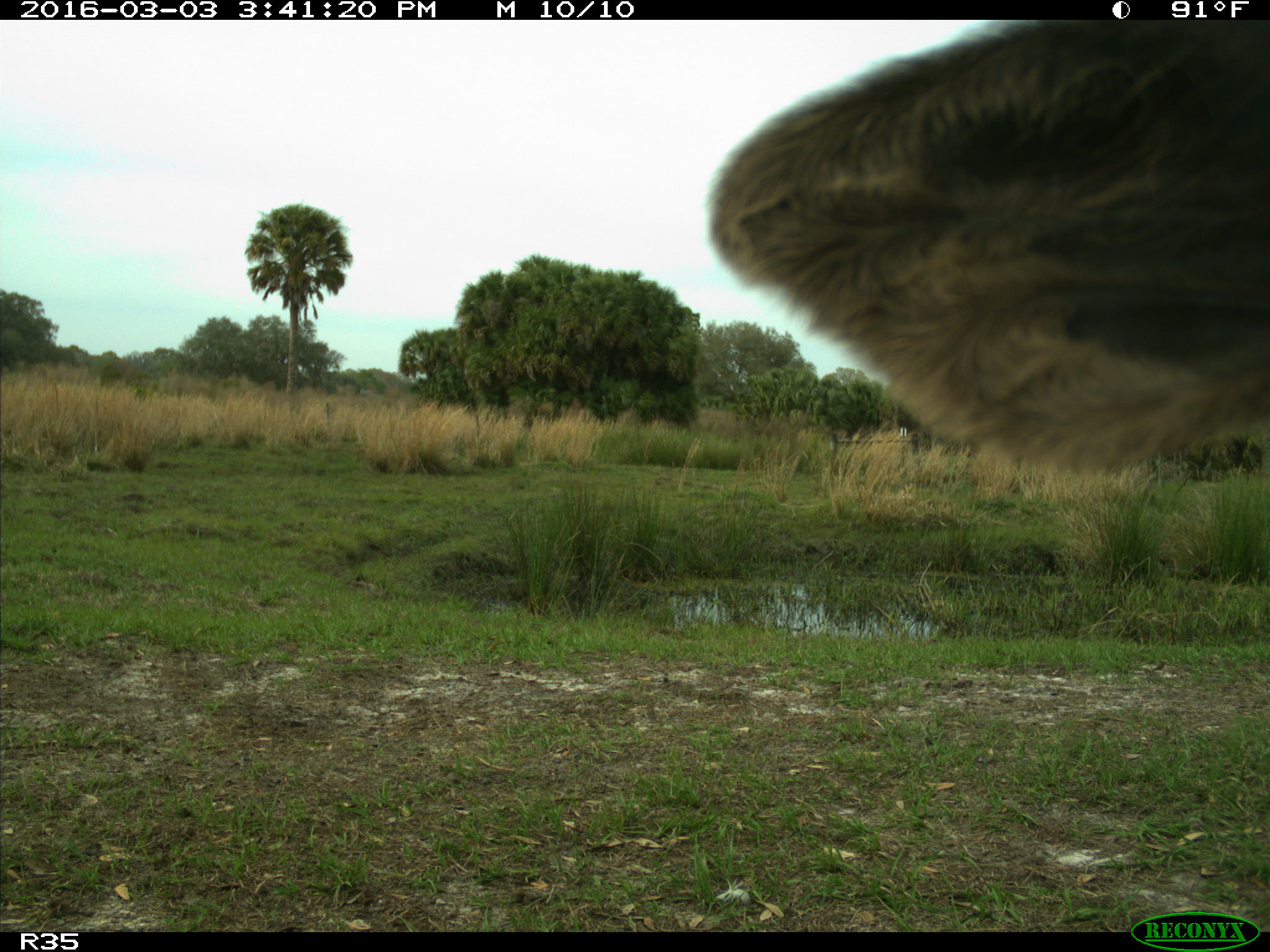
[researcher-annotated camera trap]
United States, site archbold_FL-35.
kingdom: Animalia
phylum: Chordata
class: Mammalia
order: Artiodactyla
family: Bovidae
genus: Bos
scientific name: Bos taurus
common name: domestic cow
Bos taurus (domestic cow).